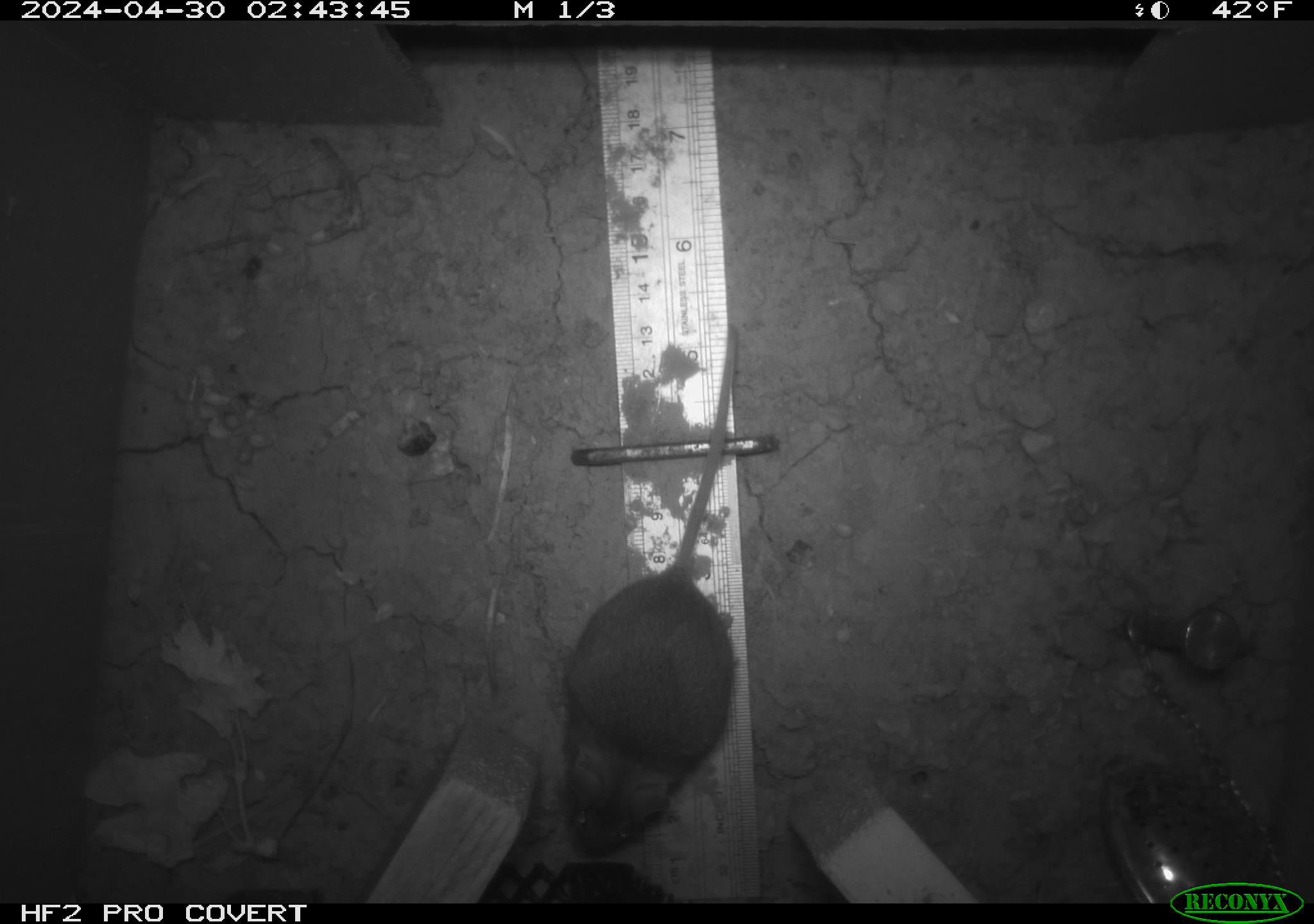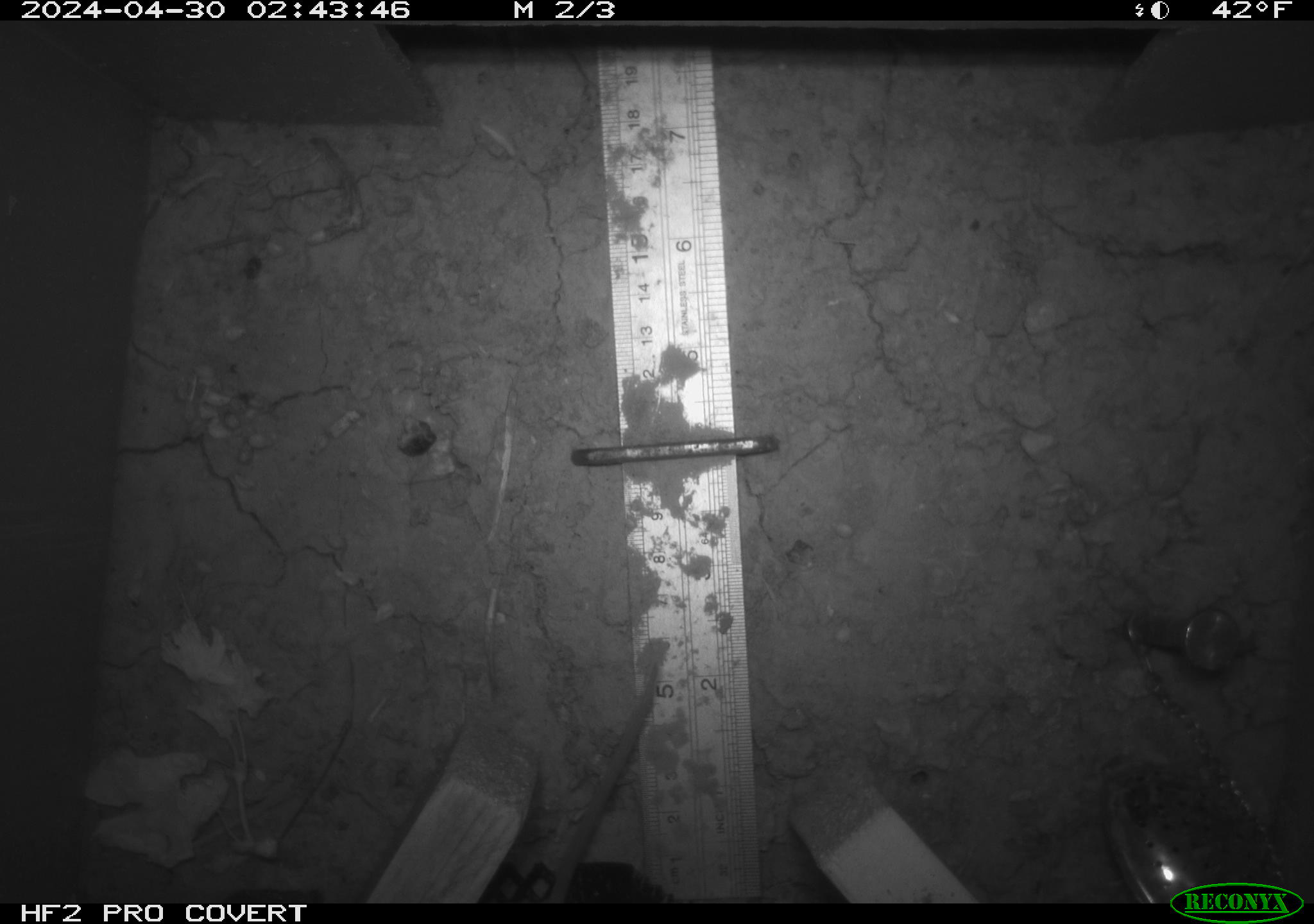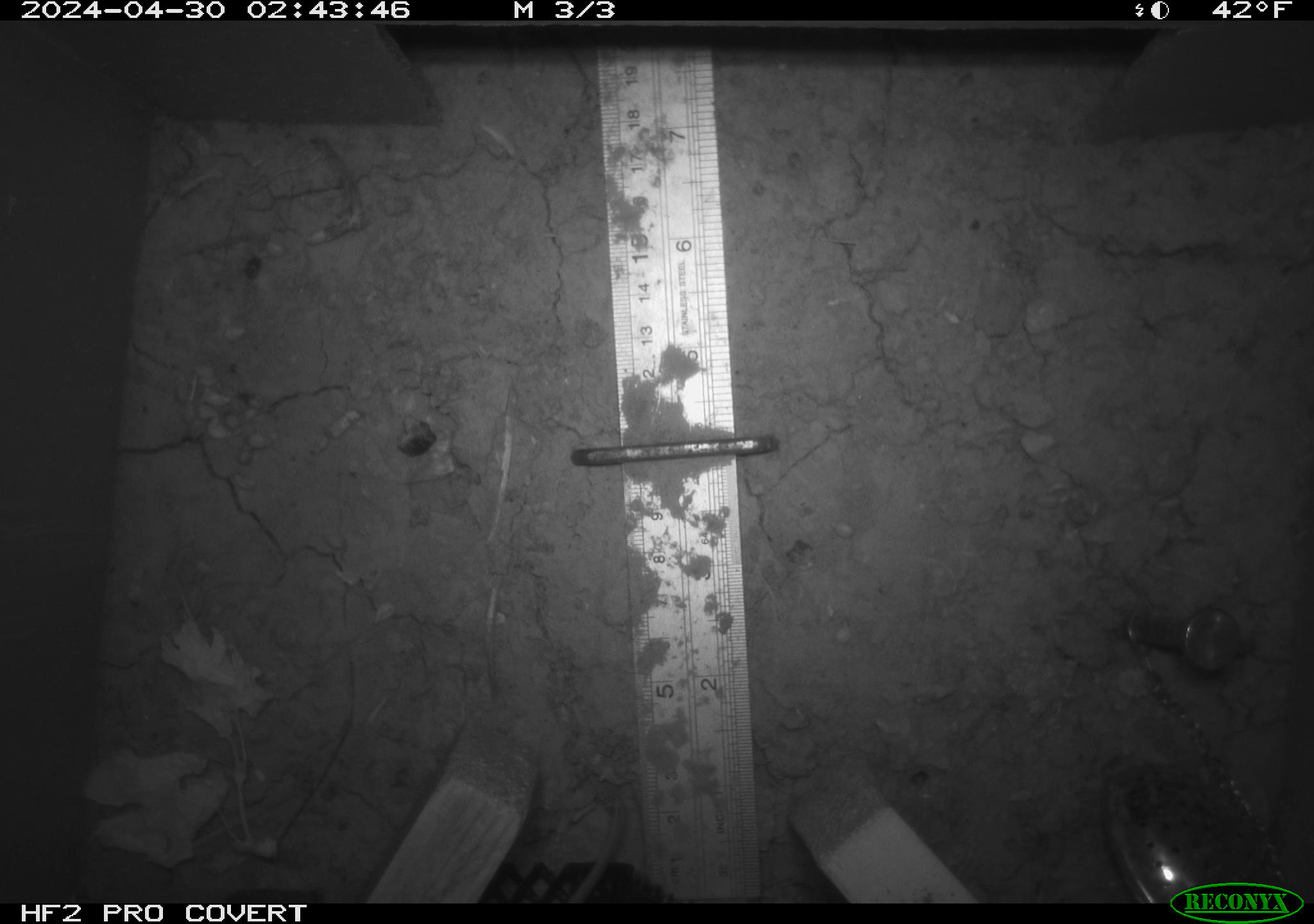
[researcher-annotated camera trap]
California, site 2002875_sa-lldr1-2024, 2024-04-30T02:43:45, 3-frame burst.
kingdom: Animalia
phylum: Chordata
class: Mammalia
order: Rodentia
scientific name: Rodentia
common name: rodent